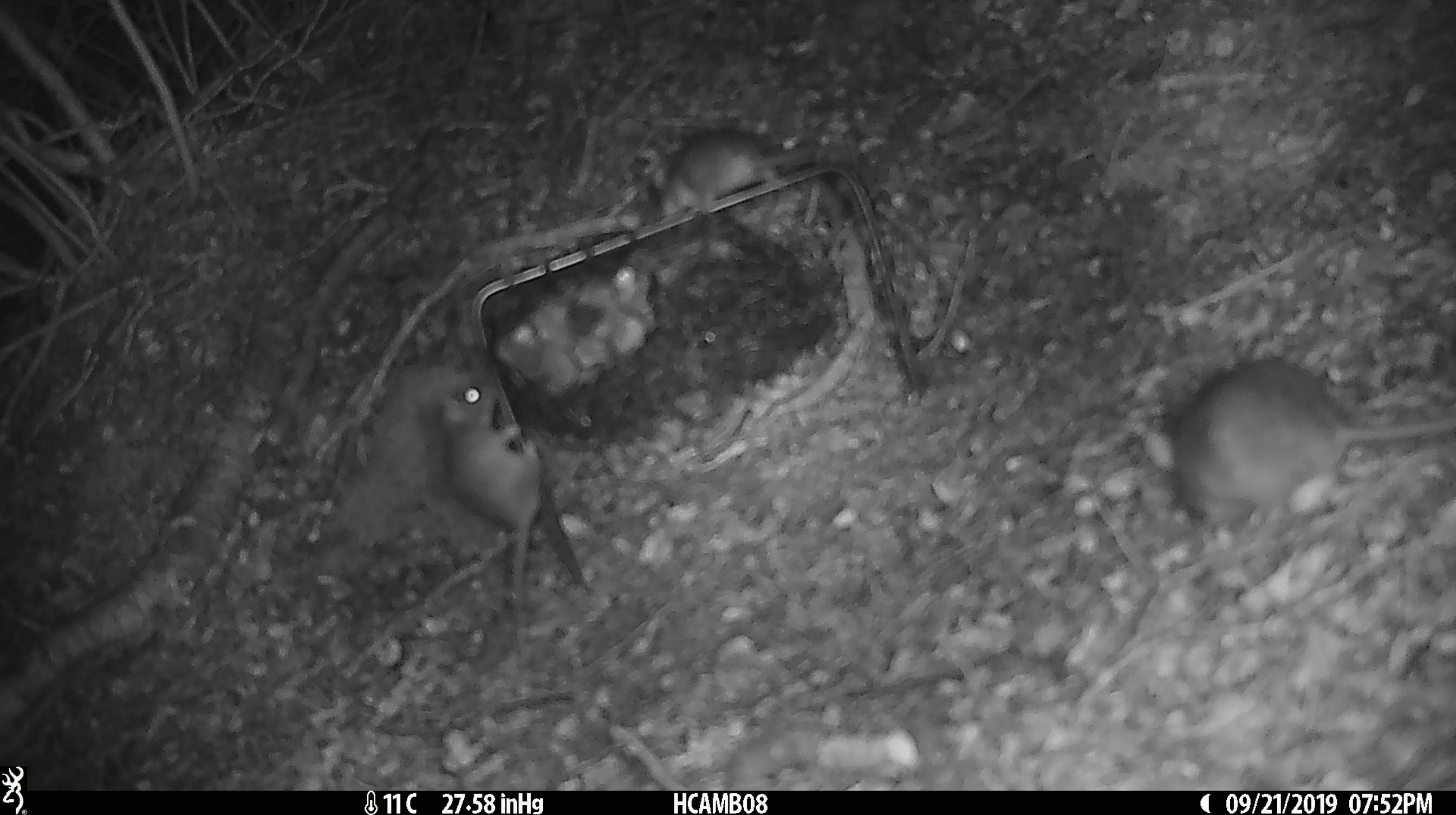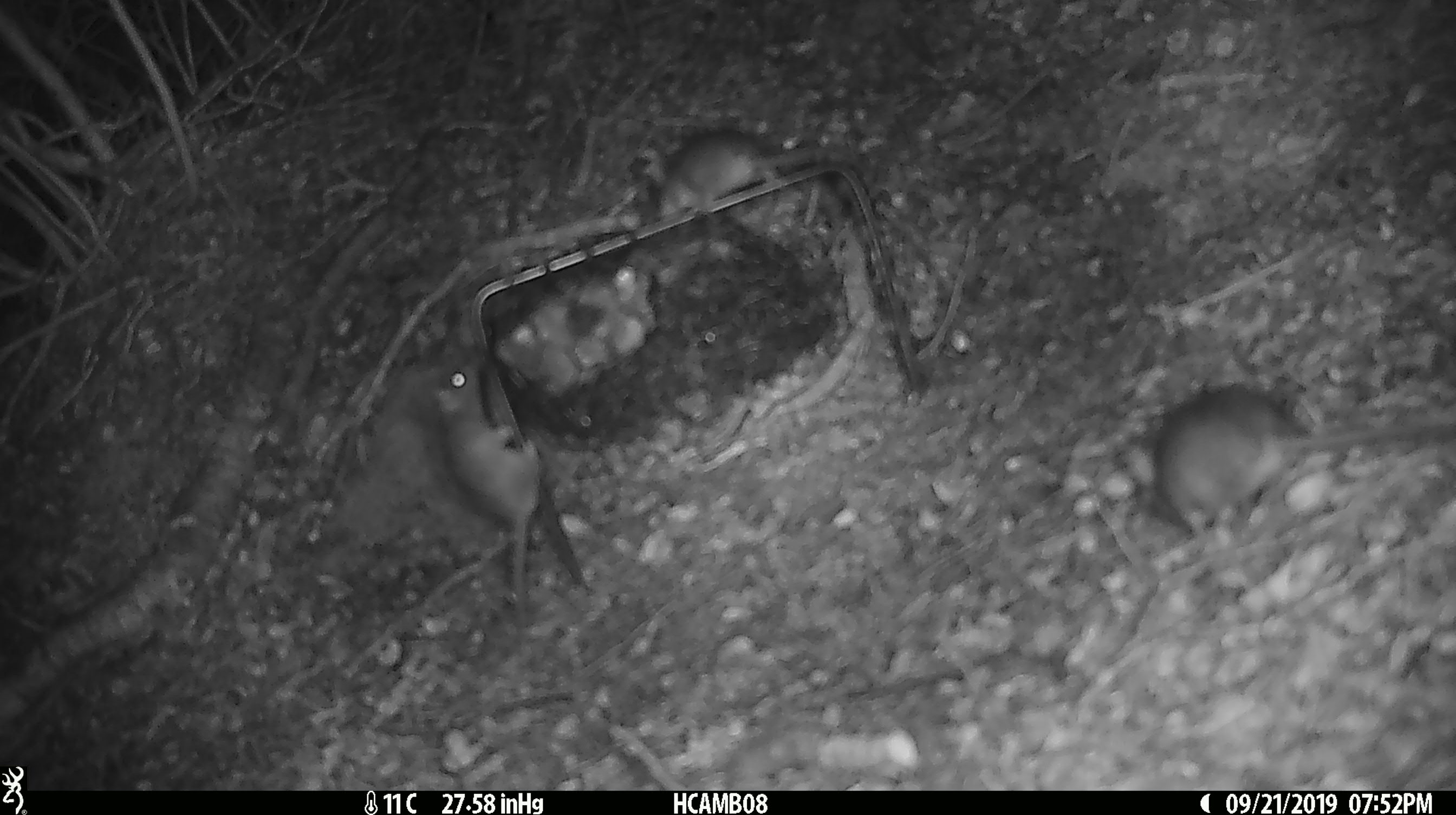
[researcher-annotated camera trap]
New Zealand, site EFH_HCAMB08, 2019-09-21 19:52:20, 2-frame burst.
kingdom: Animalia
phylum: Chordata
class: Mammalia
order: Rodentia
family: Muridae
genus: Mus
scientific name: Mus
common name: mouse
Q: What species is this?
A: Mouse (Mus).